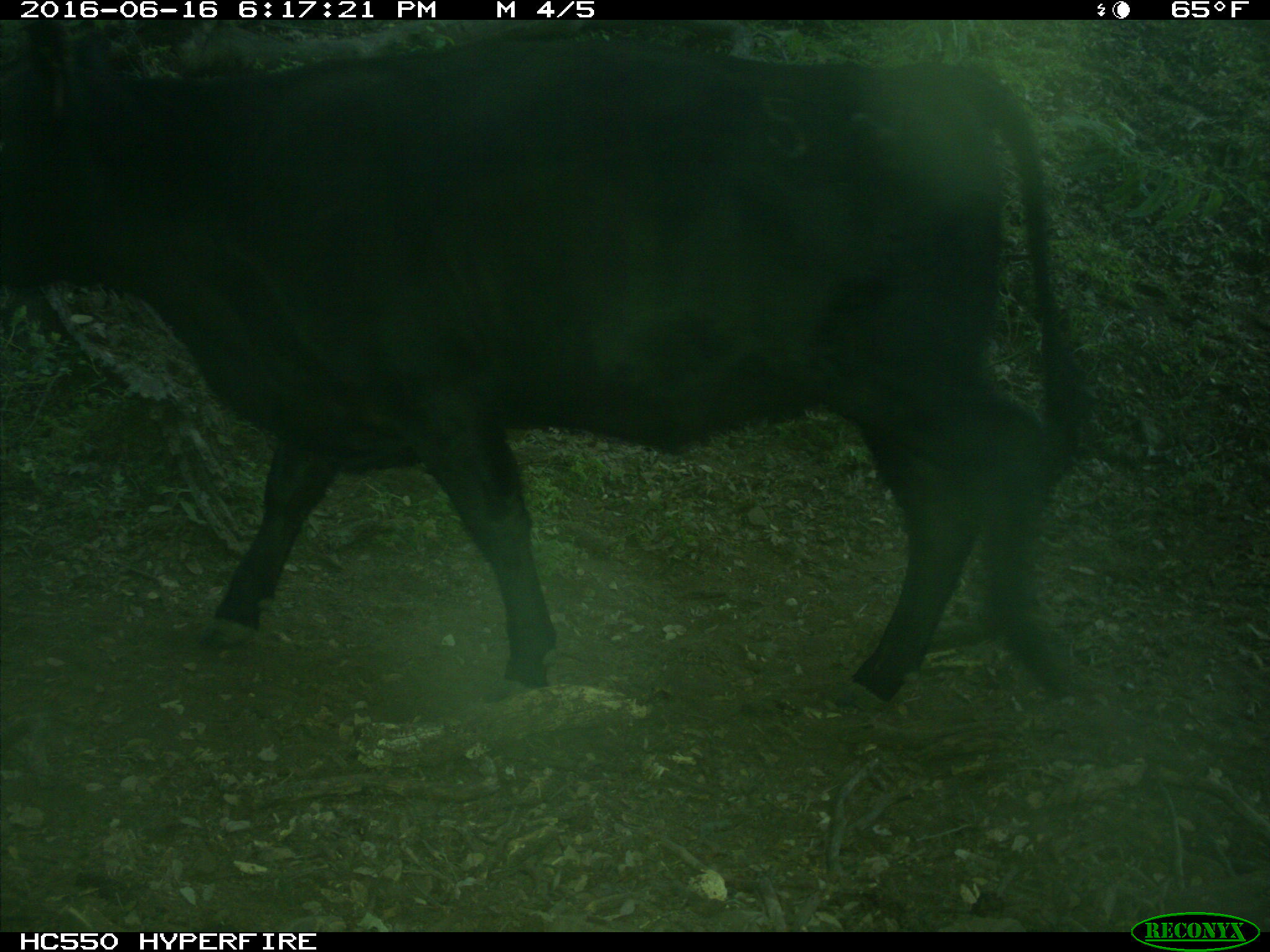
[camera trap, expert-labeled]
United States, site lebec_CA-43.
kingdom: Animalia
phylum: Chordata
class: Mammalia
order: Artiodactyla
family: Bovidae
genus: Bos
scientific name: Bos taurus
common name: domestic cow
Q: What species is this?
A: Bos taurus (domestic cow).